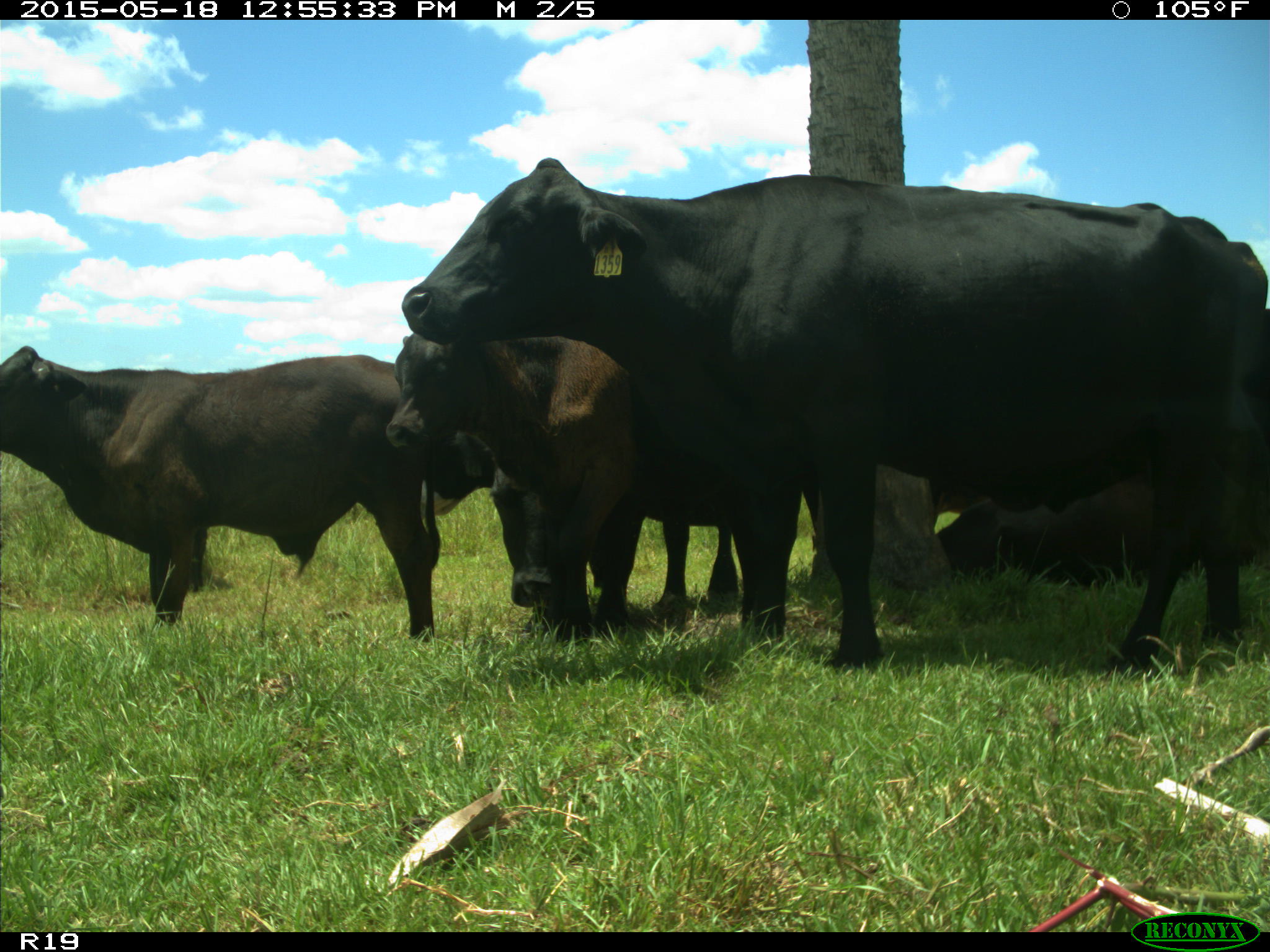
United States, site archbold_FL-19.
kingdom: Animalia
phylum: Chordata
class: Mammalia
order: Artiodactyla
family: Bovidae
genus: Bos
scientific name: Bos taurus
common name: domestic cow